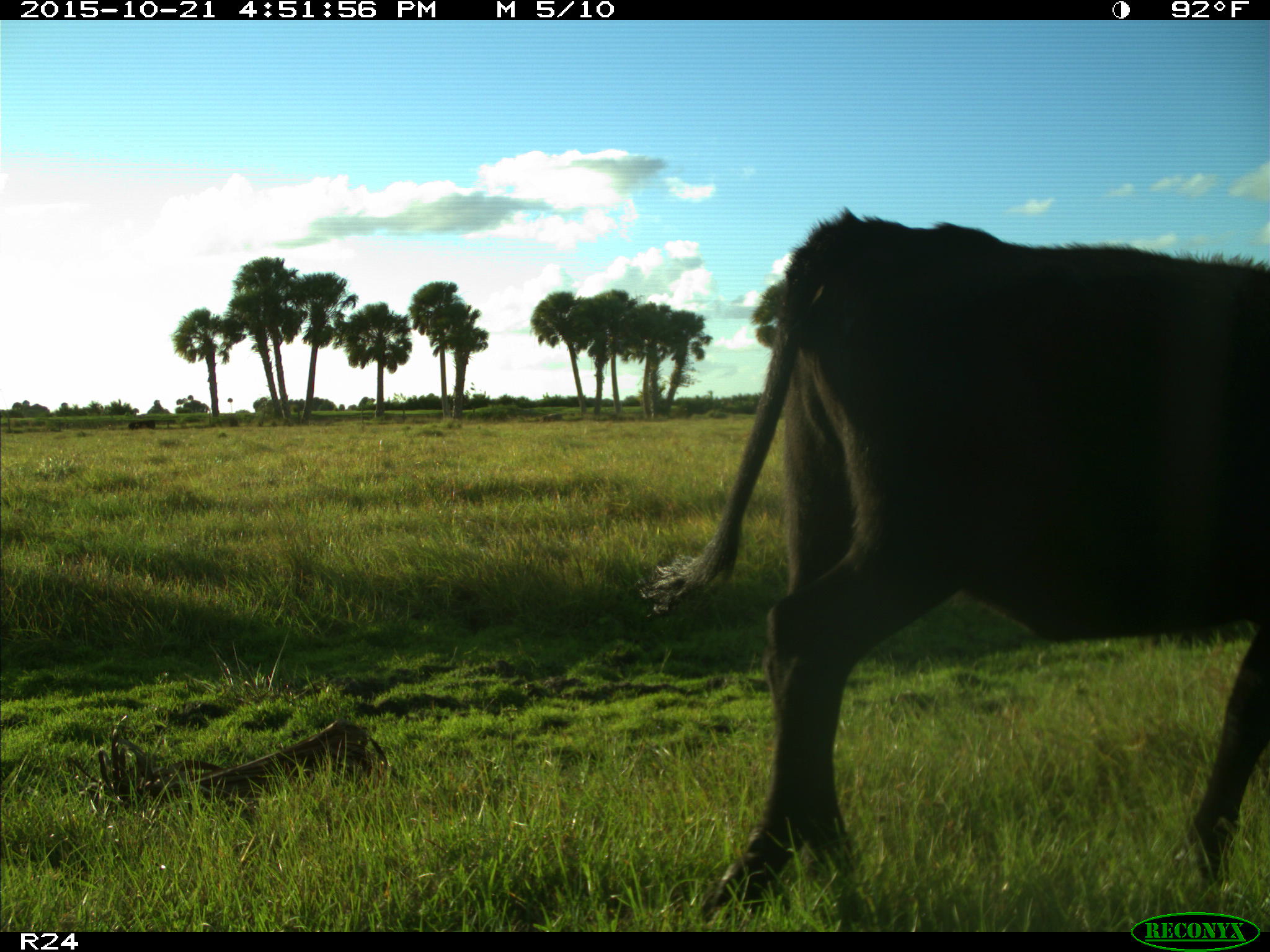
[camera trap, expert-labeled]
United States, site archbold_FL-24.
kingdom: Animalia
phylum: Chordata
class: Mammalia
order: Artiodactyla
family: Bovidae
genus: Bos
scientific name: Bos taurus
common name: domestic cow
Bos taurus (domestic cow).